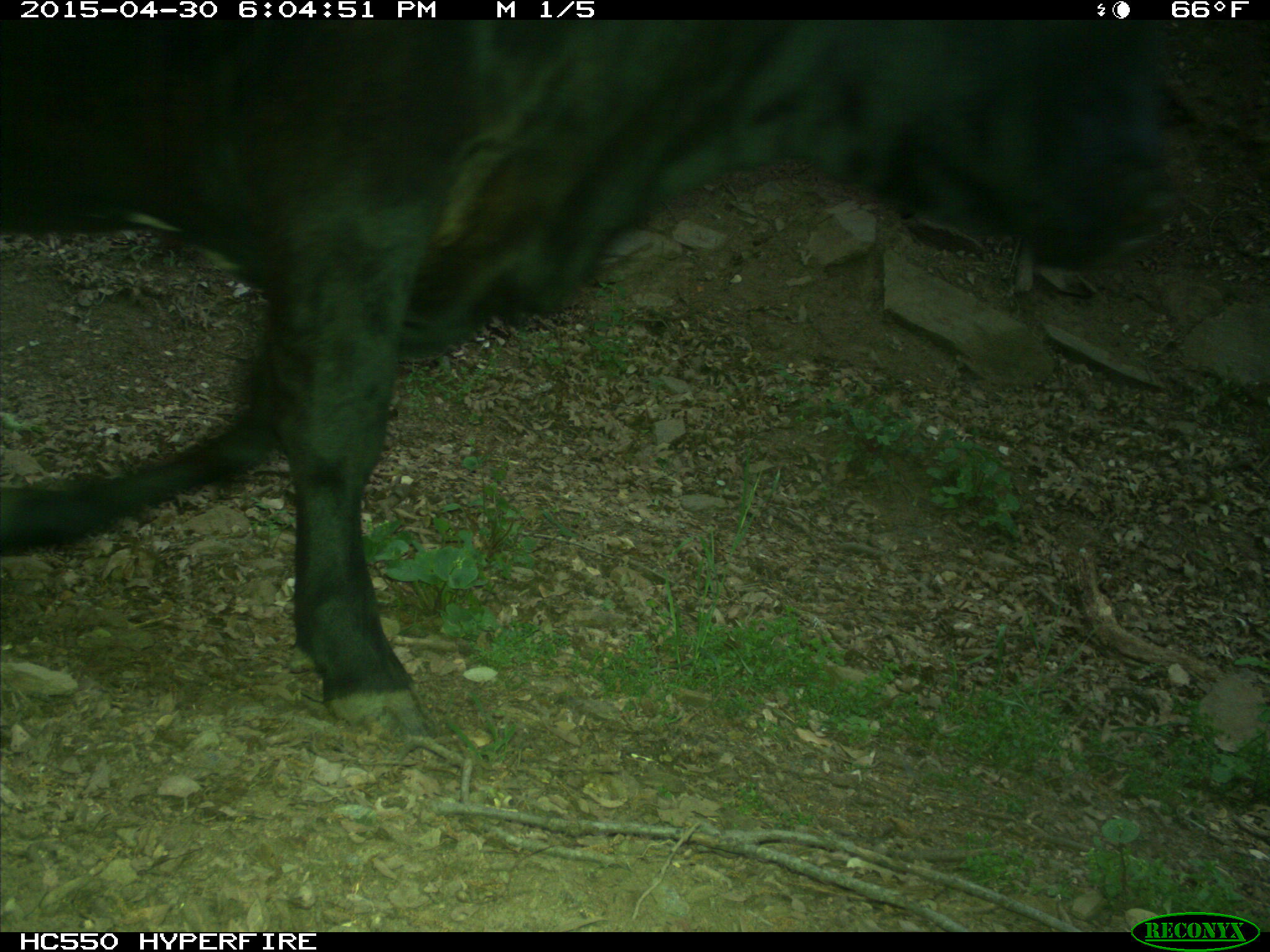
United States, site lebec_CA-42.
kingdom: Animalia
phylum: Chordata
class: Mammalia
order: Artiodactyla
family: Bovidae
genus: Bos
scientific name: Bos taurus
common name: domestic cow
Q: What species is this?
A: Bos taurus (domestic cow).